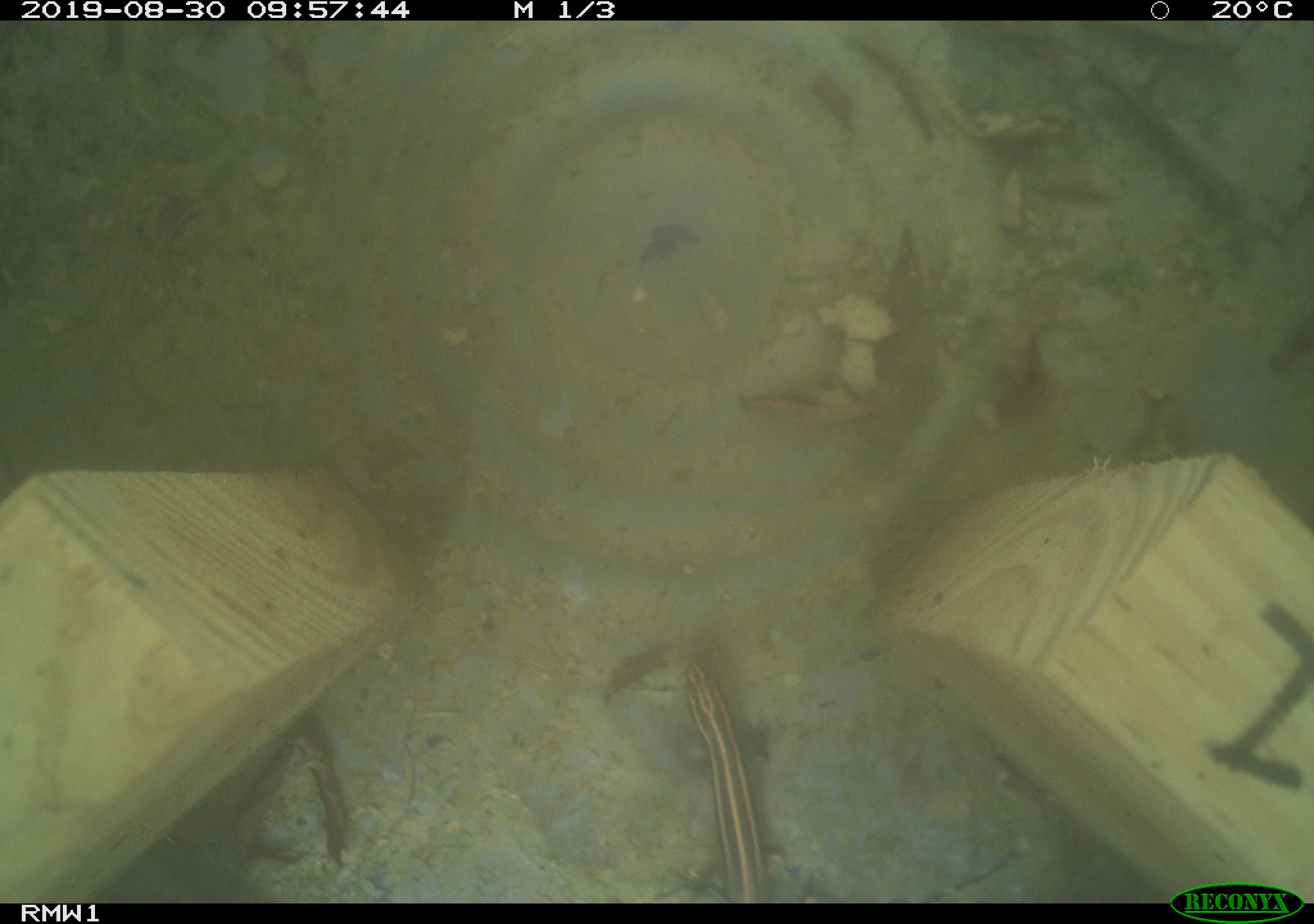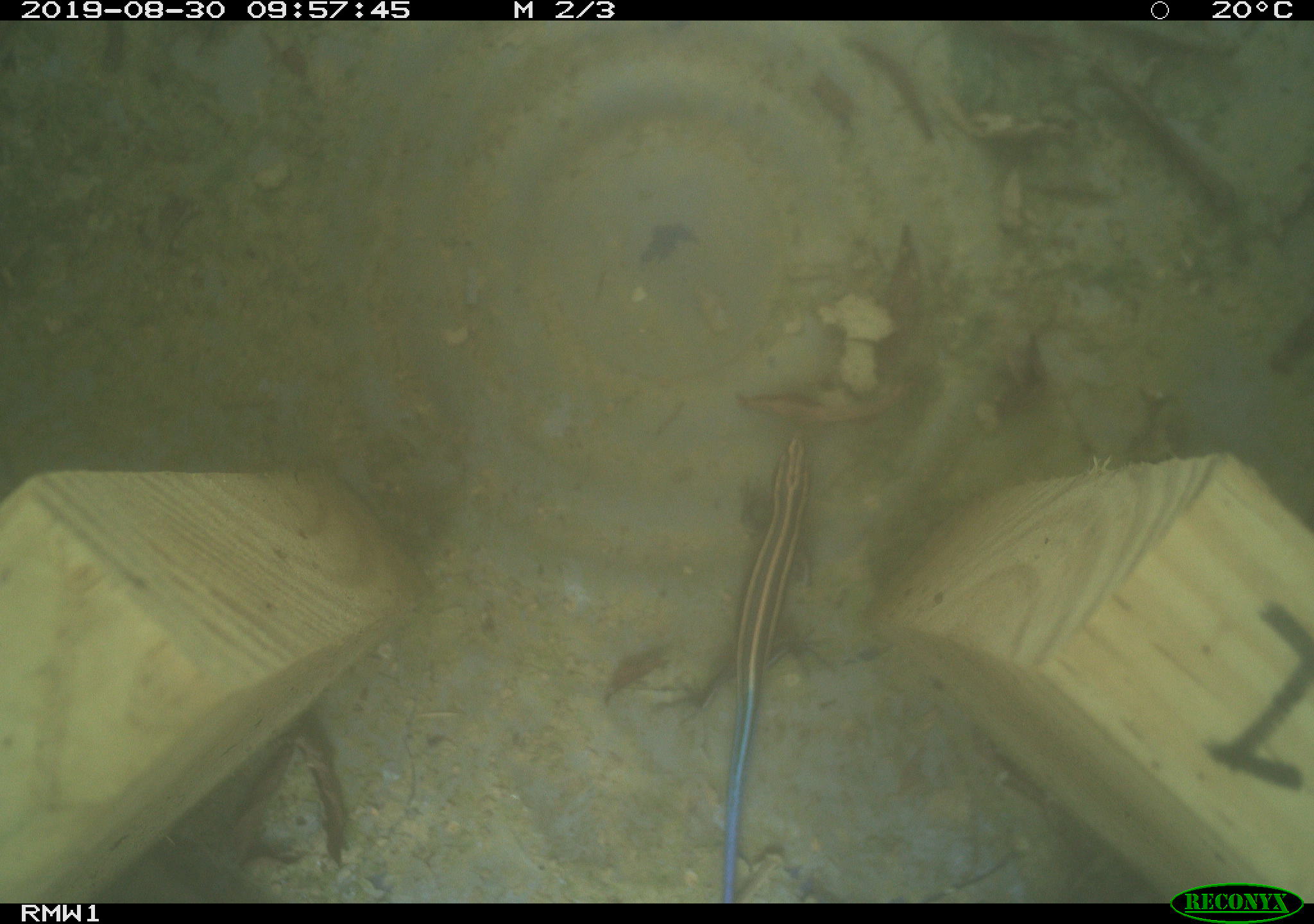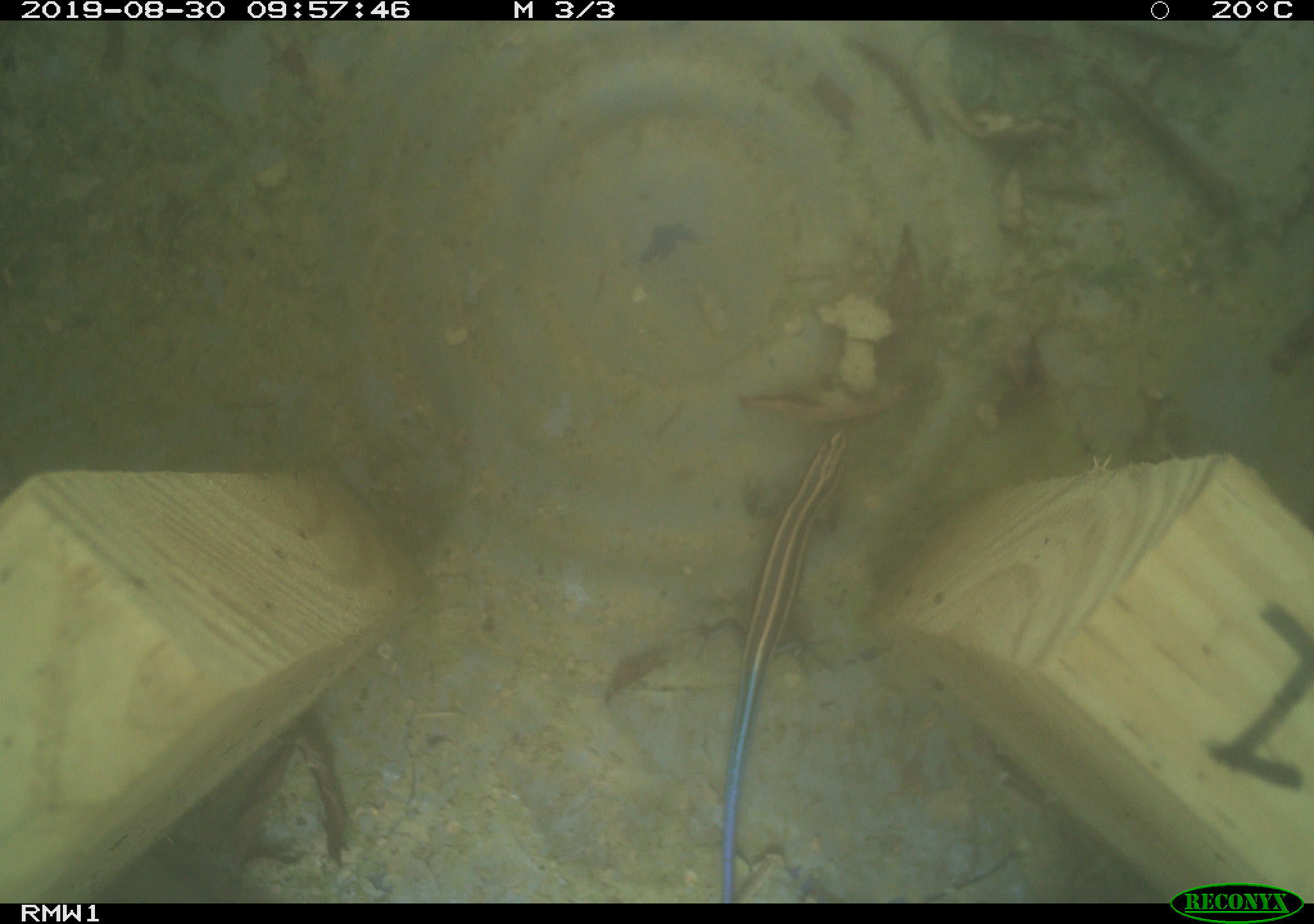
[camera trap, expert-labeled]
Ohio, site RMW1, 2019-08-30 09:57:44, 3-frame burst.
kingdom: Animalia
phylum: Chordata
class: Reptilia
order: Squamata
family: Scincidae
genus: Plestiodon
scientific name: Plestiodon fasciatus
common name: common five-lined skink